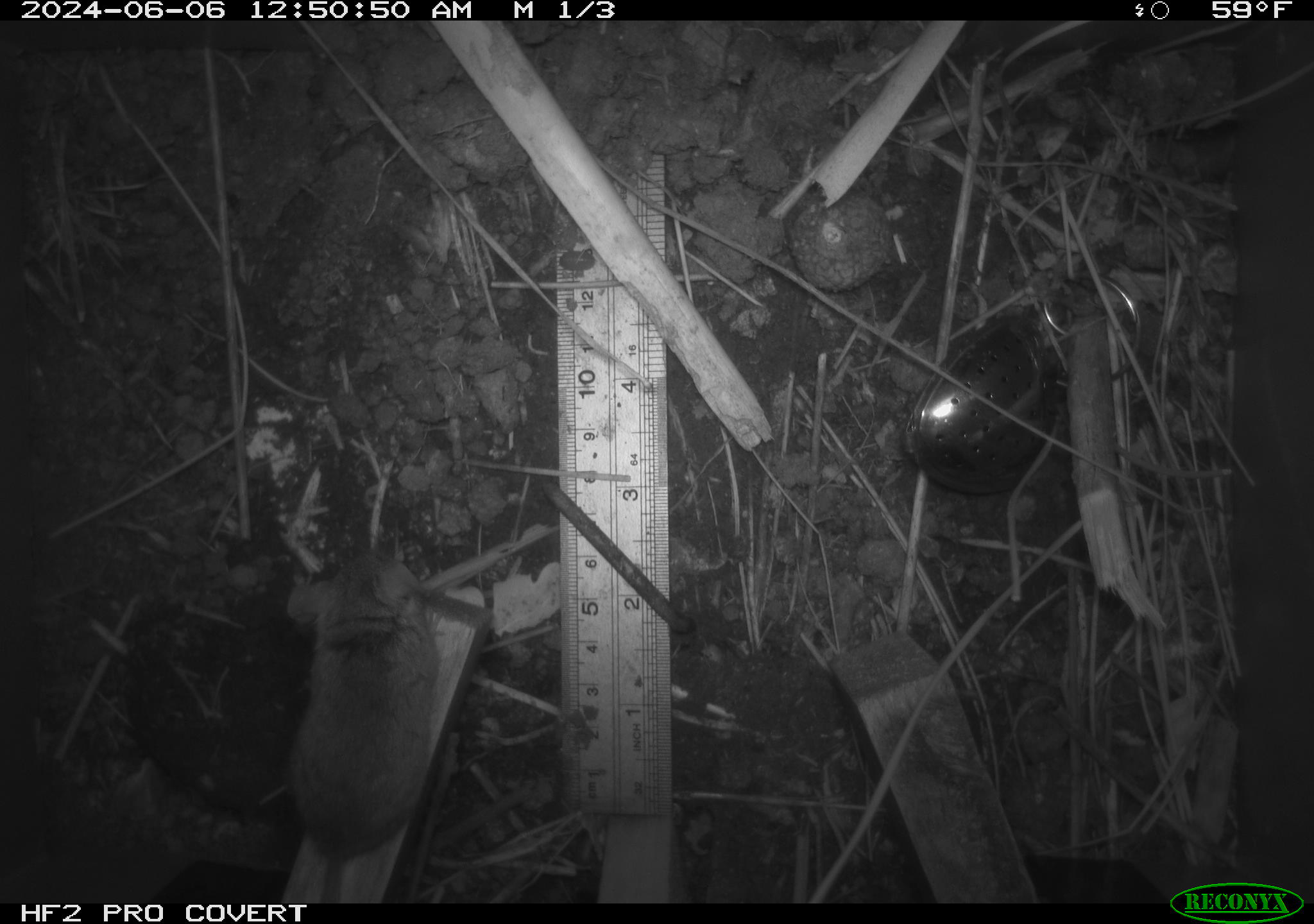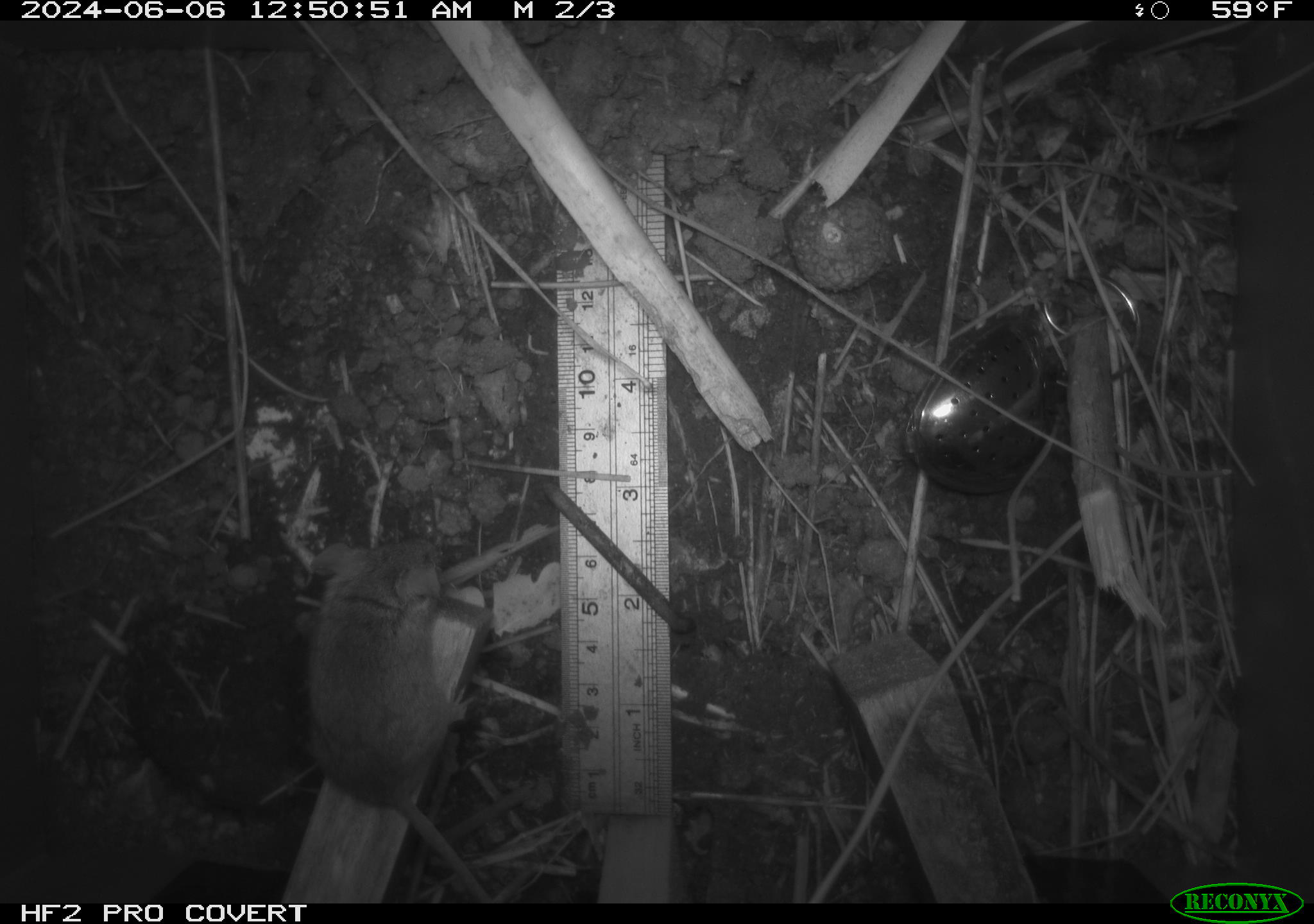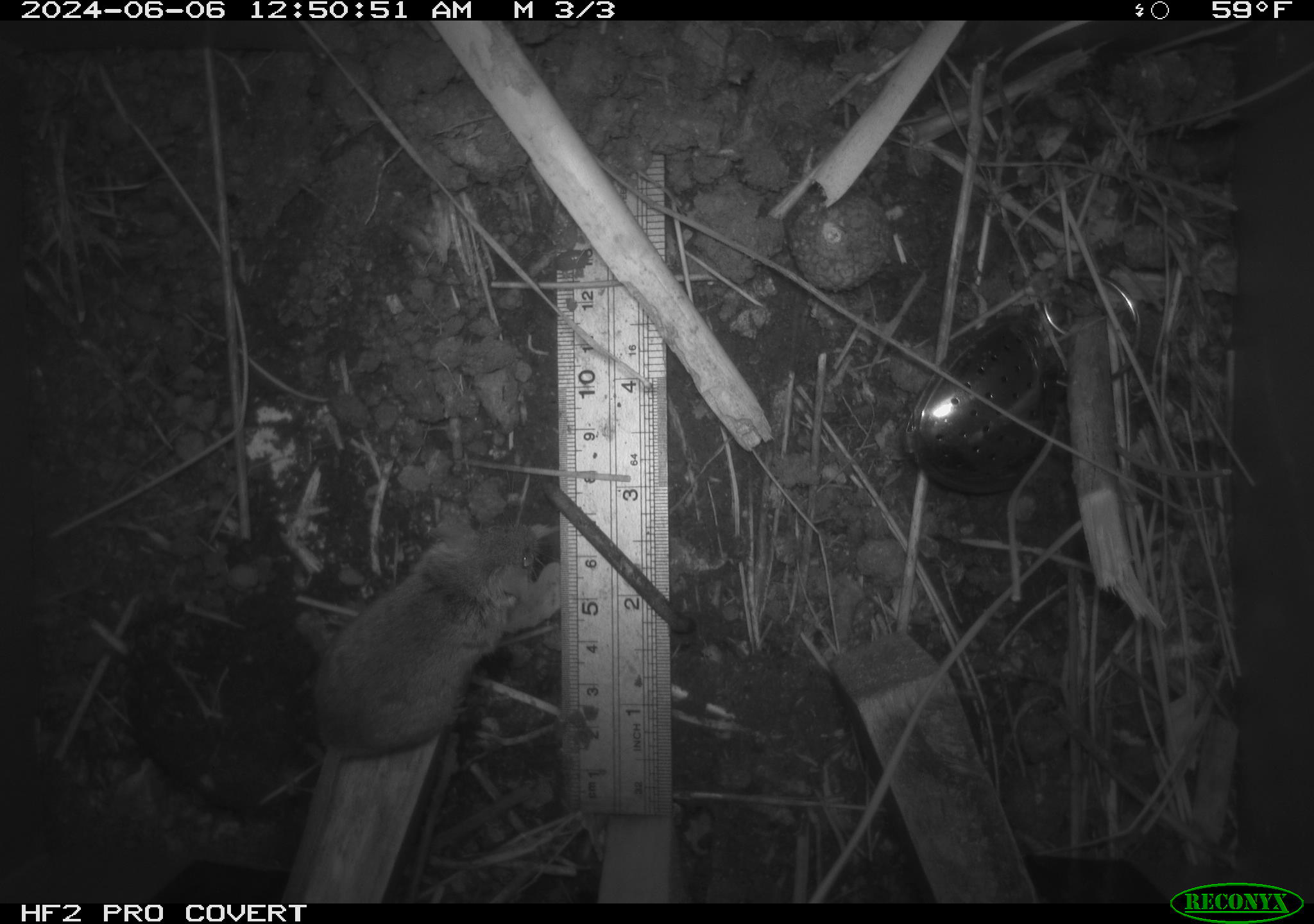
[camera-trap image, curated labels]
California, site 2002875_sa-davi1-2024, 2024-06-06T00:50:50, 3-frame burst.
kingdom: Animalia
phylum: Chordata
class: Mammalia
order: Rodentia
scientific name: Rodentia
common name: mouse species